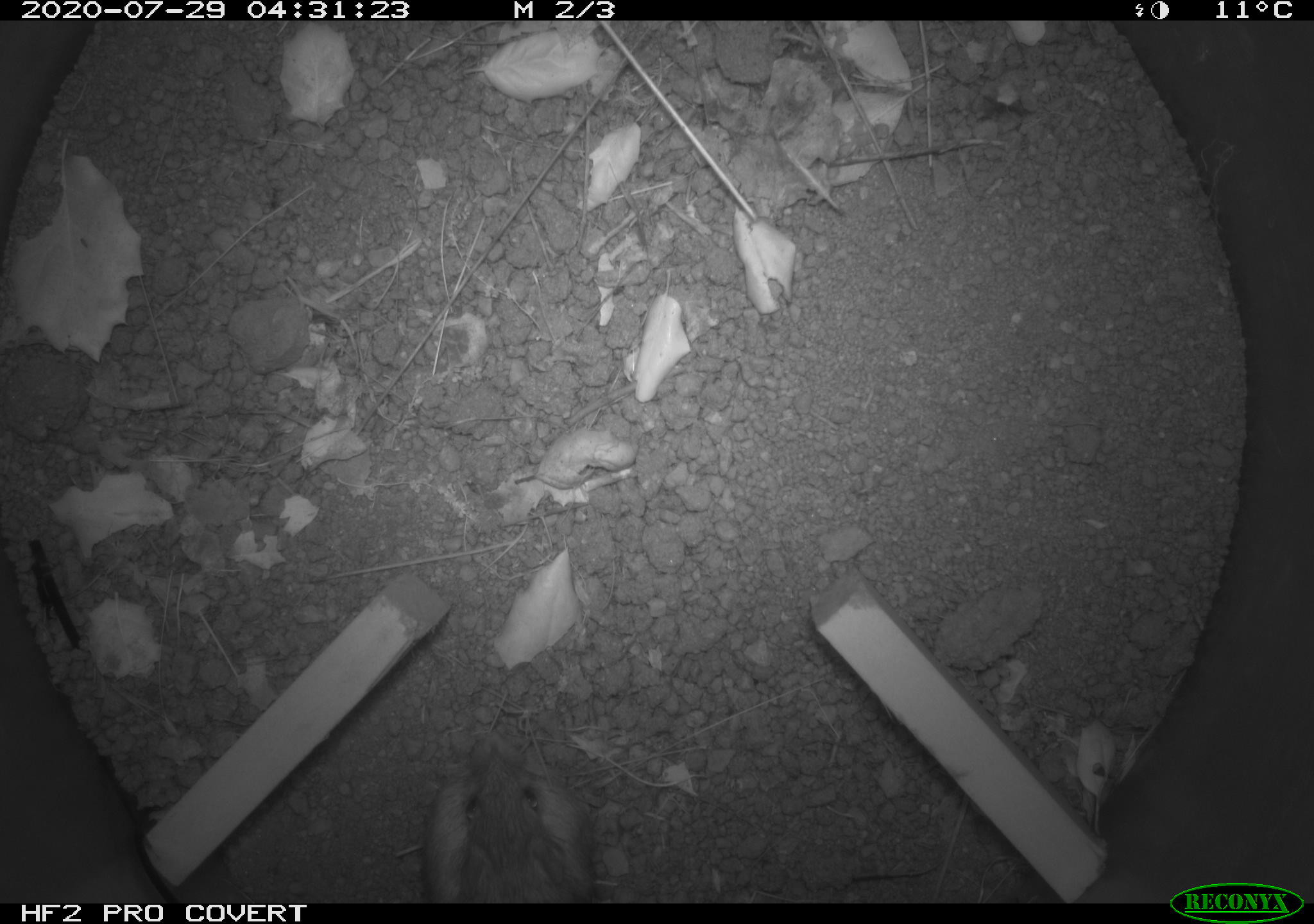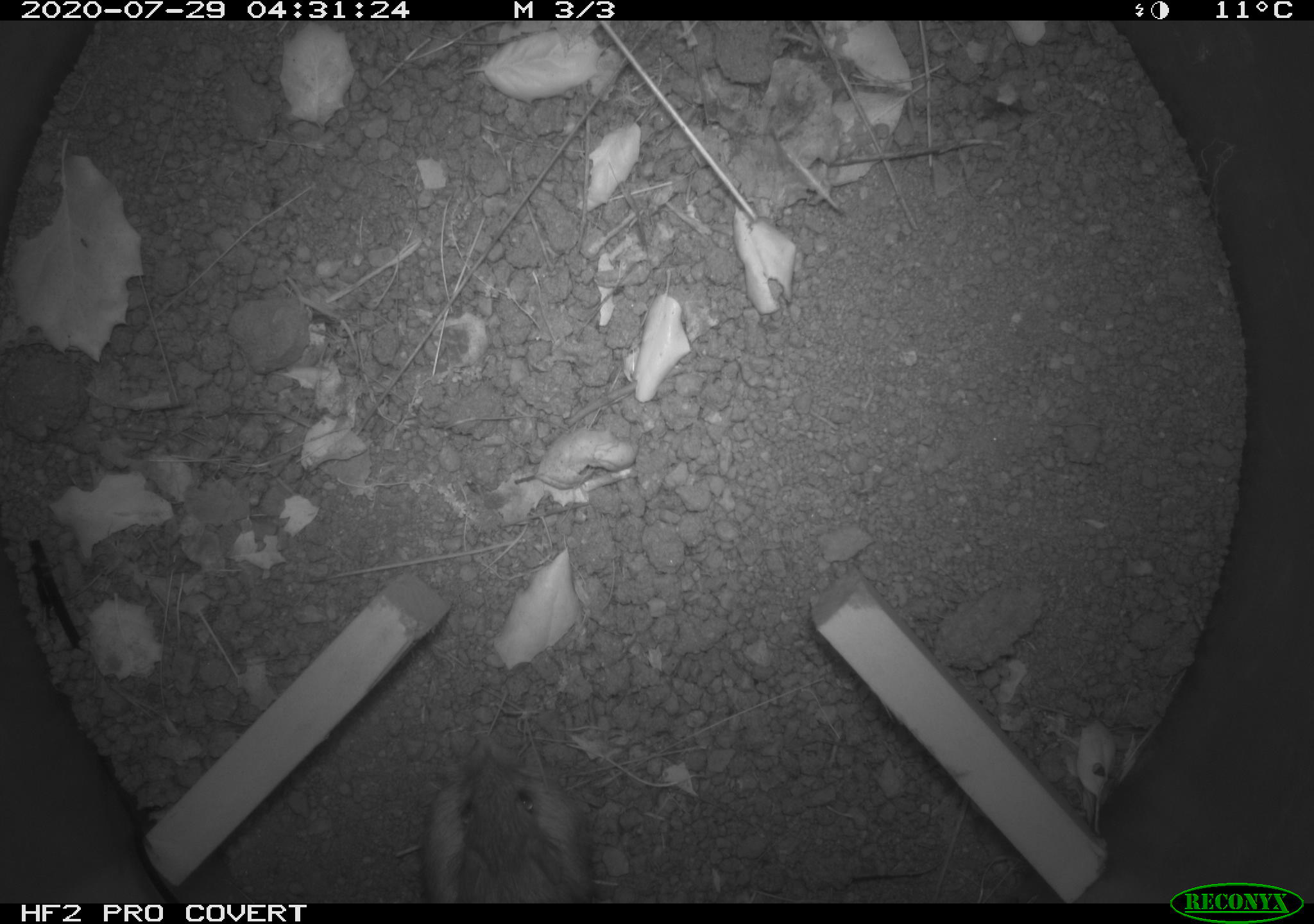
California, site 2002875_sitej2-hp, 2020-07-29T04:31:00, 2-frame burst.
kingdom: Animalia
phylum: Chordata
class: Mammalia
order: Rodentia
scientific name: Rodentia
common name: rodent